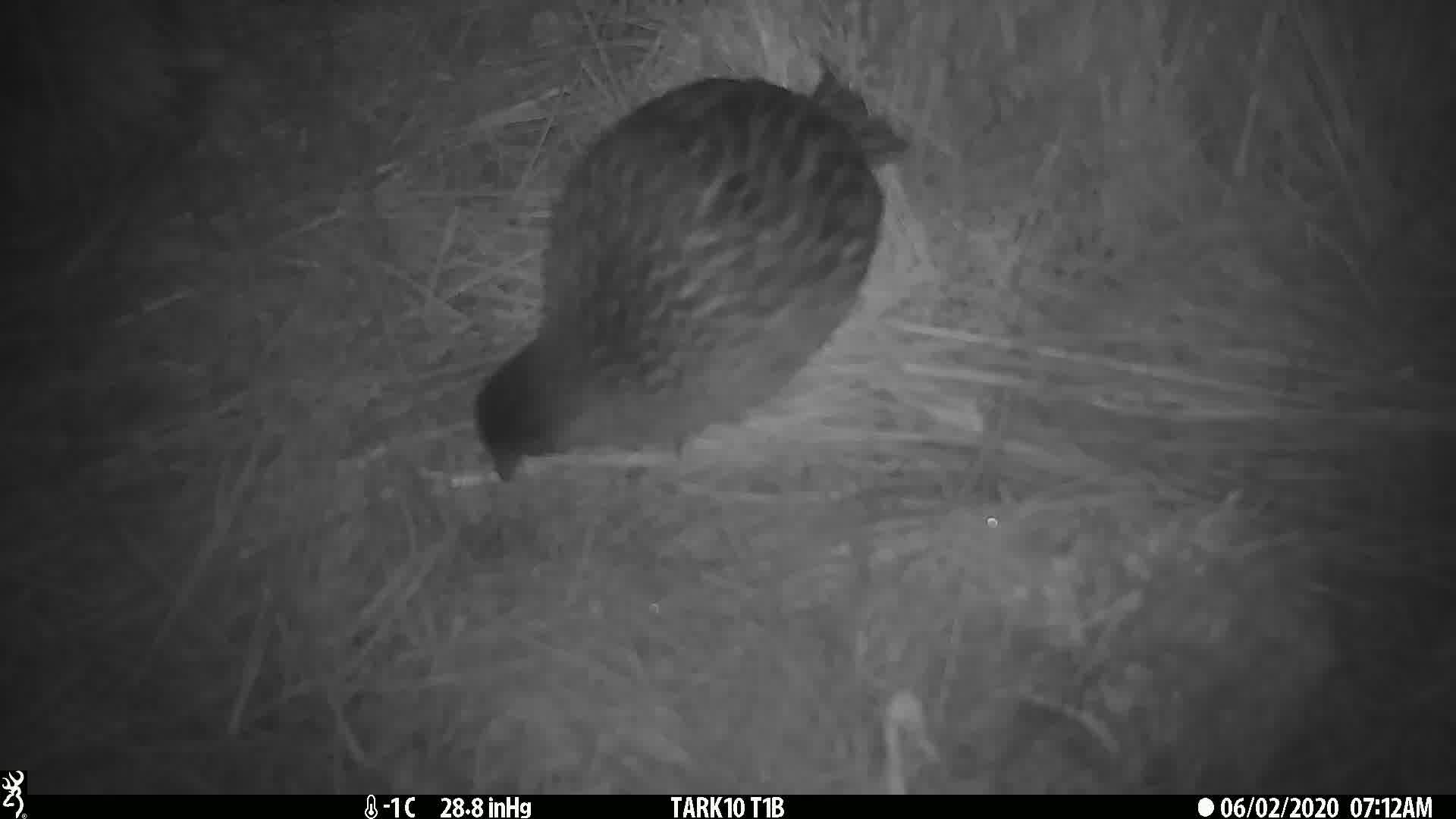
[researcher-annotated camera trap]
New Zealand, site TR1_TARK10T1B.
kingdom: Animalia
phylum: Chordata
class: Aves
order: Gruiformes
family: Rallidae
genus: Gallirallus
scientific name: Gallirallus australis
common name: weka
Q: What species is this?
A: Weka (Gallirallus australis).